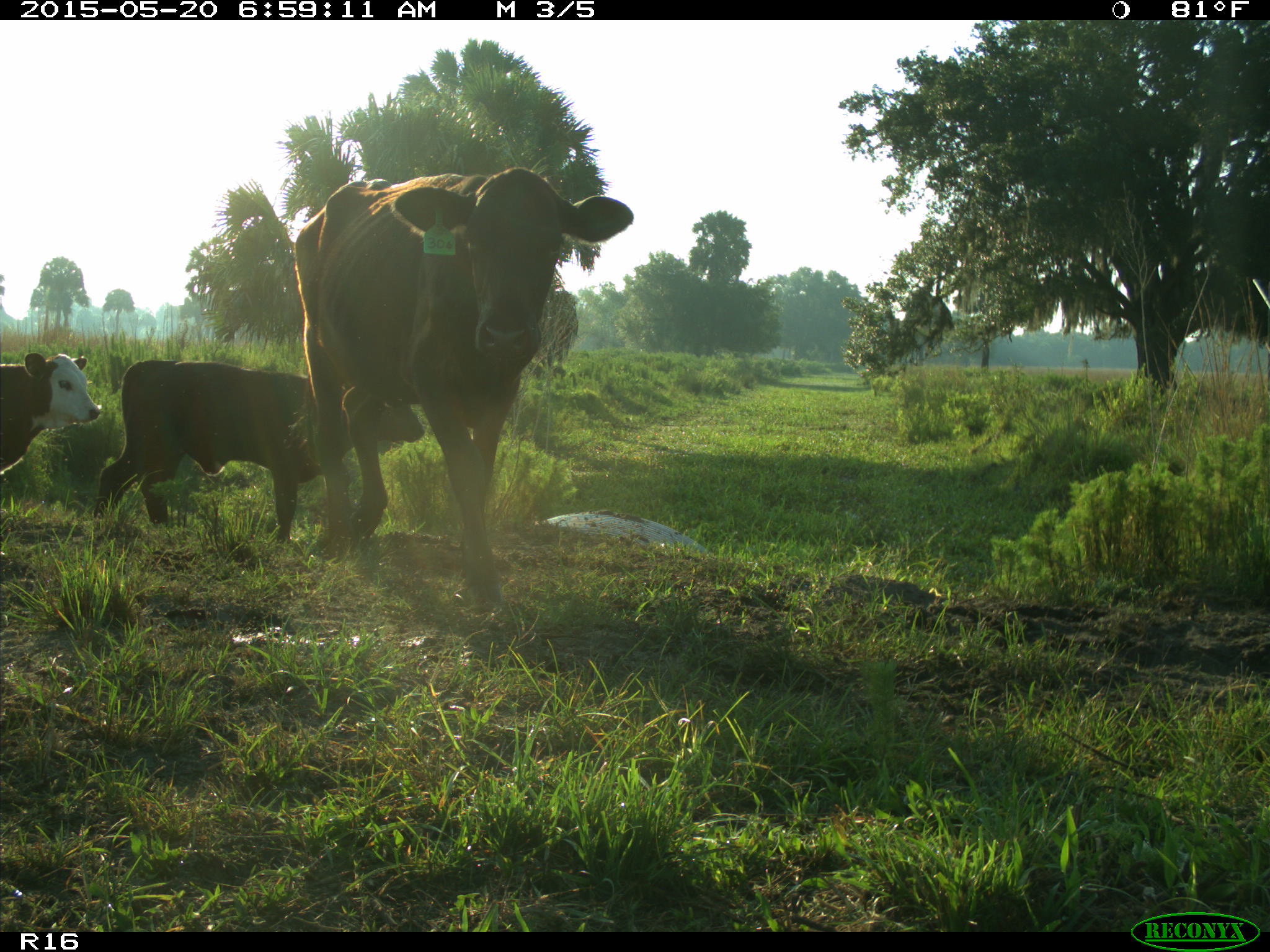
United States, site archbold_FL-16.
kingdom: Animalia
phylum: Chordata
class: Mammalia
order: Artiodactyla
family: Bovidae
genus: Bos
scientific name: Bos taurus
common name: domestic cow